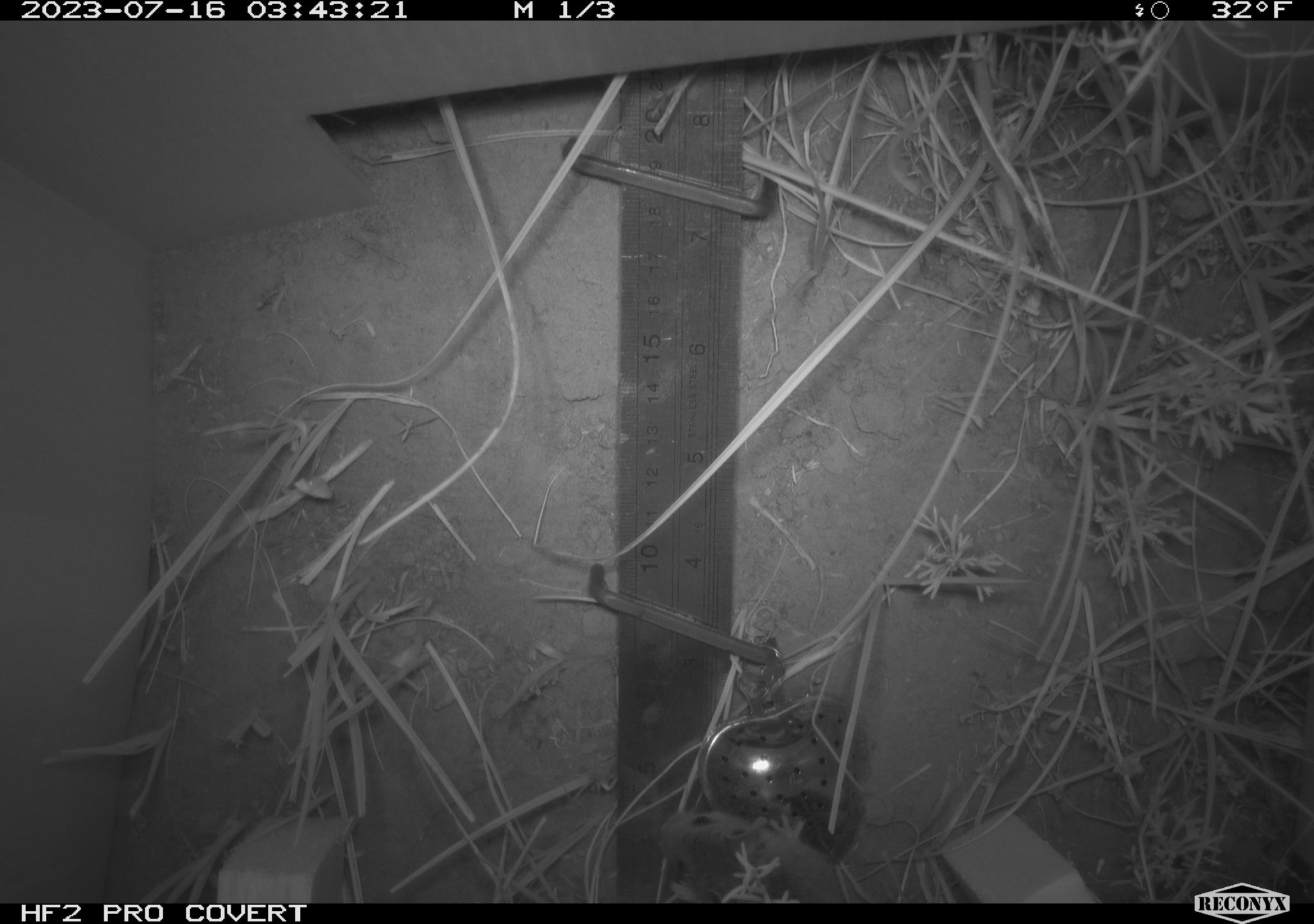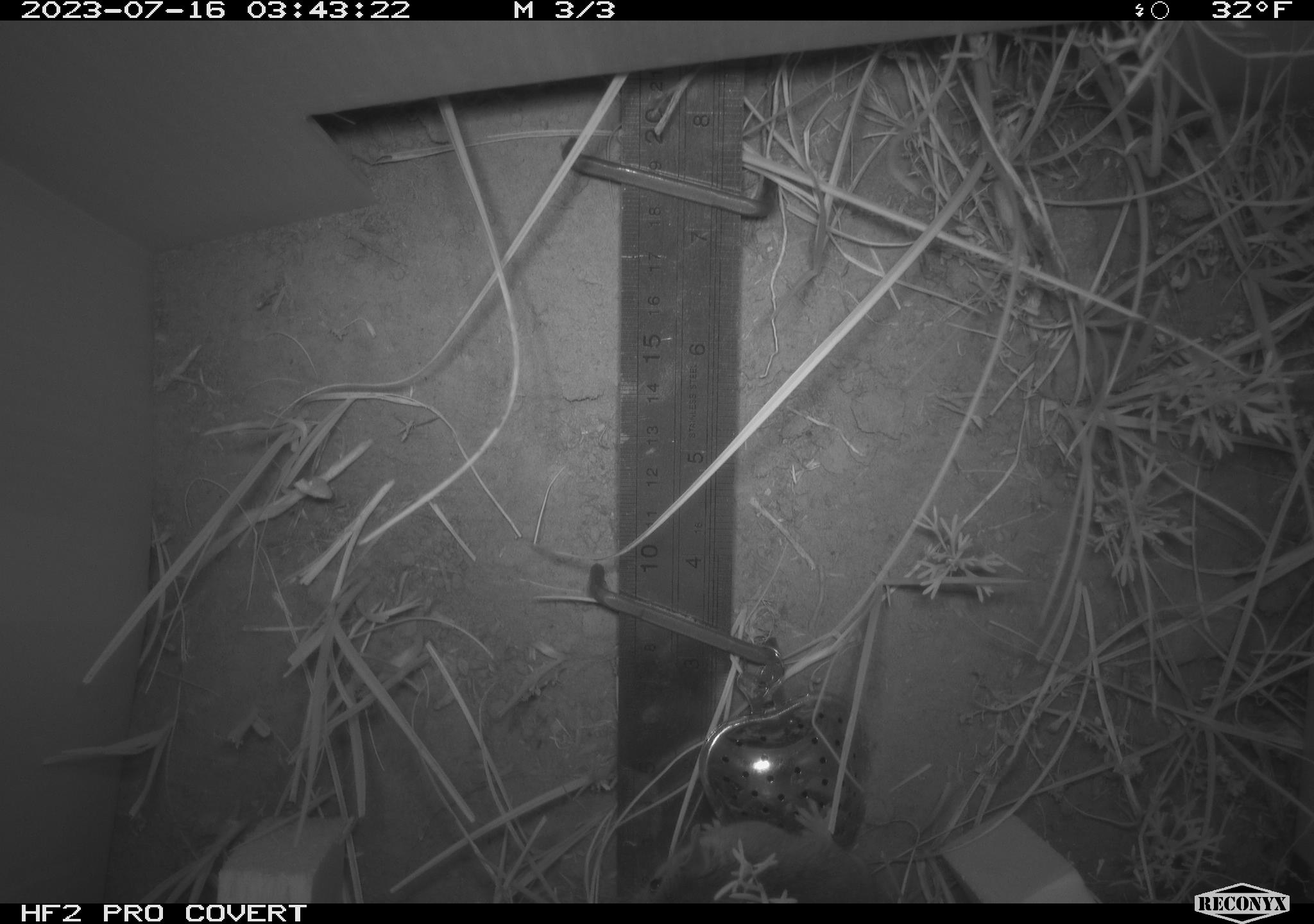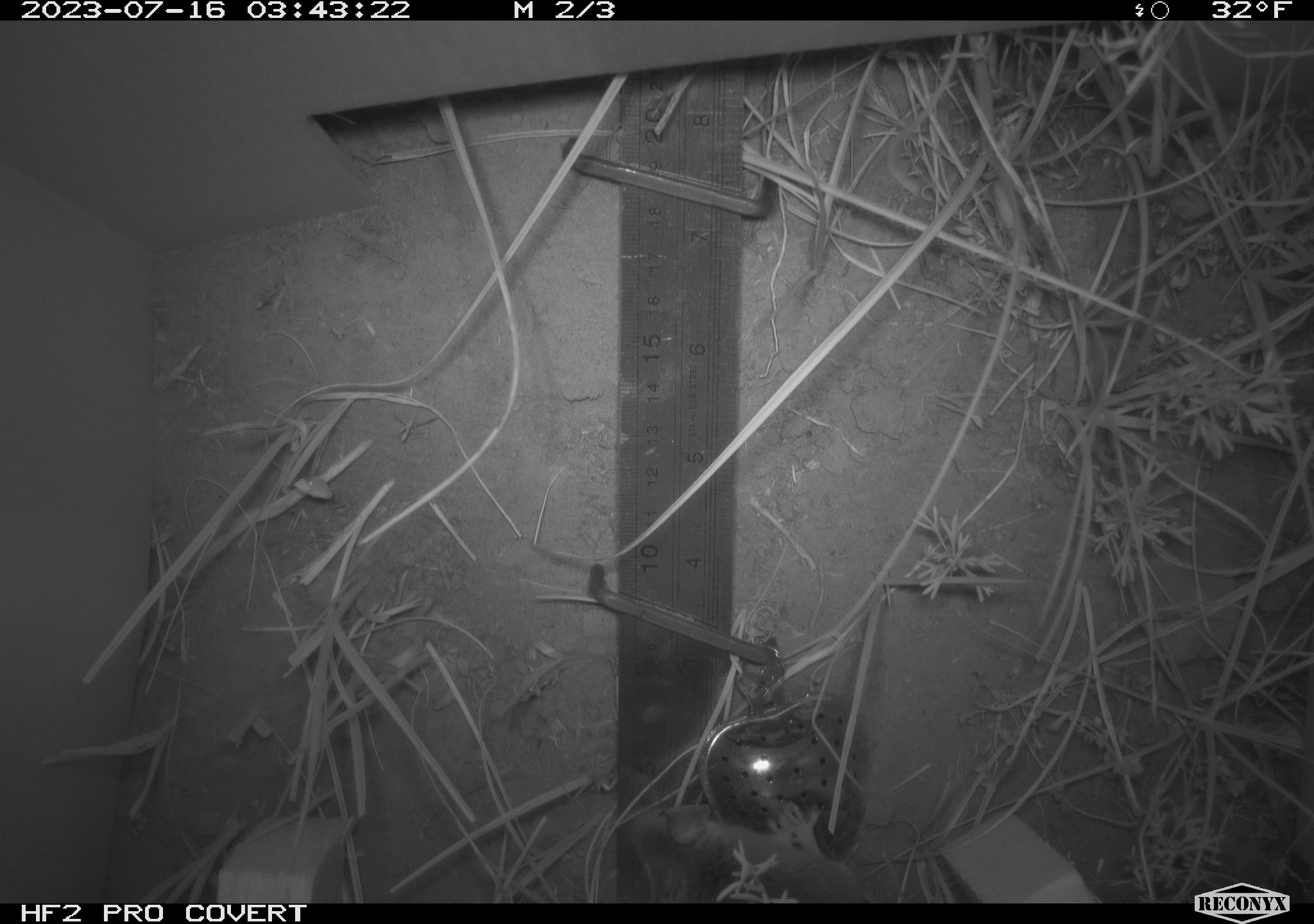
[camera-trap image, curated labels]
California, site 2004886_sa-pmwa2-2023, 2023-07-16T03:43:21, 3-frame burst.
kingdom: Animalia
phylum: Chordata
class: Mammalia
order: Rodentia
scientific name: Rodentia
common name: mouse species